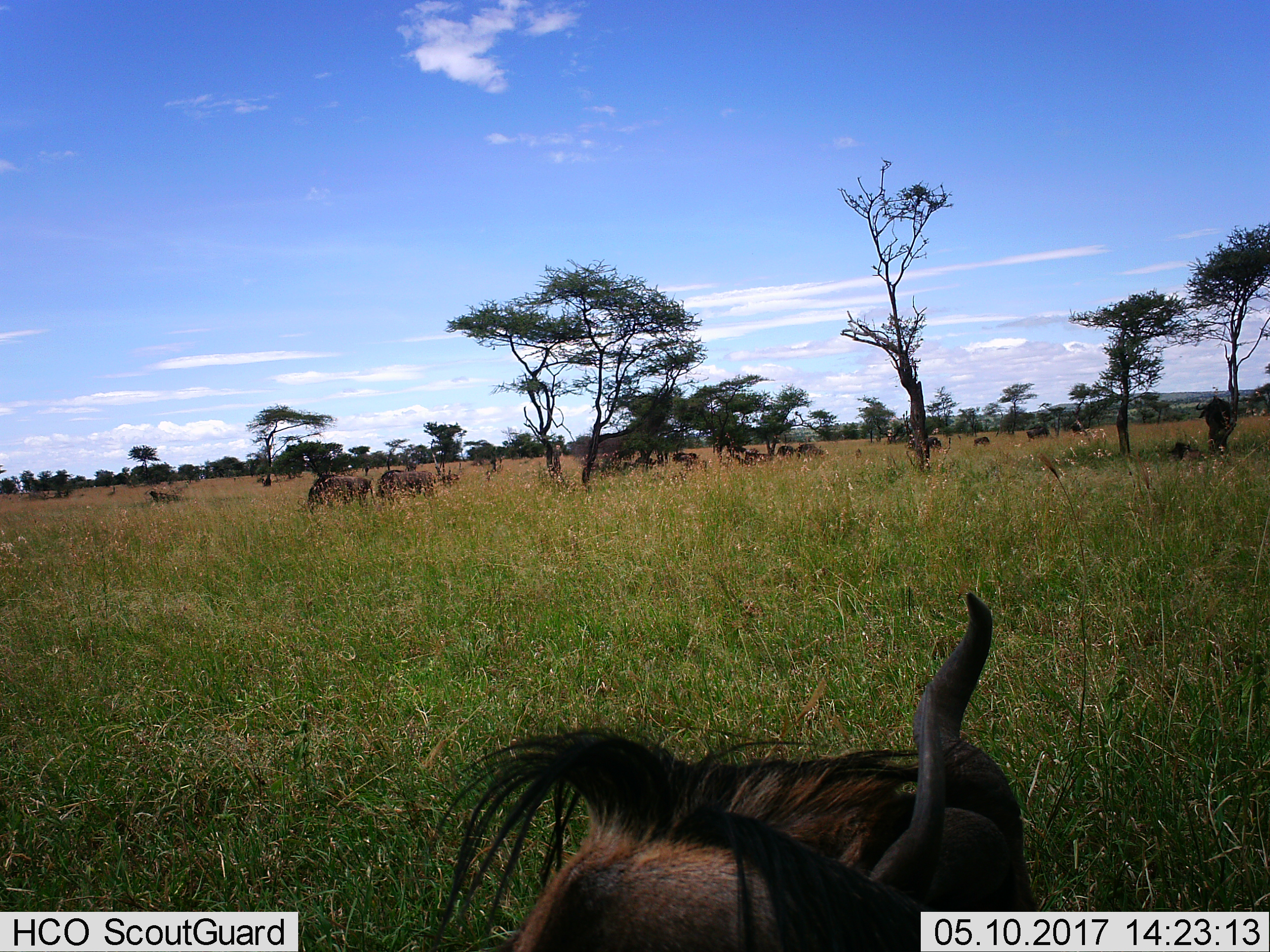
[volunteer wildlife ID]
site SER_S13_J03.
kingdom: Animalia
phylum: Chordata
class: Mammalia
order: Artiodactyla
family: Bovidae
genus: Connochaetes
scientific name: Connochaetes taurinus taurinus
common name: blue wildebeest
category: wildebeestblue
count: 11-50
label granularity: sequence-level